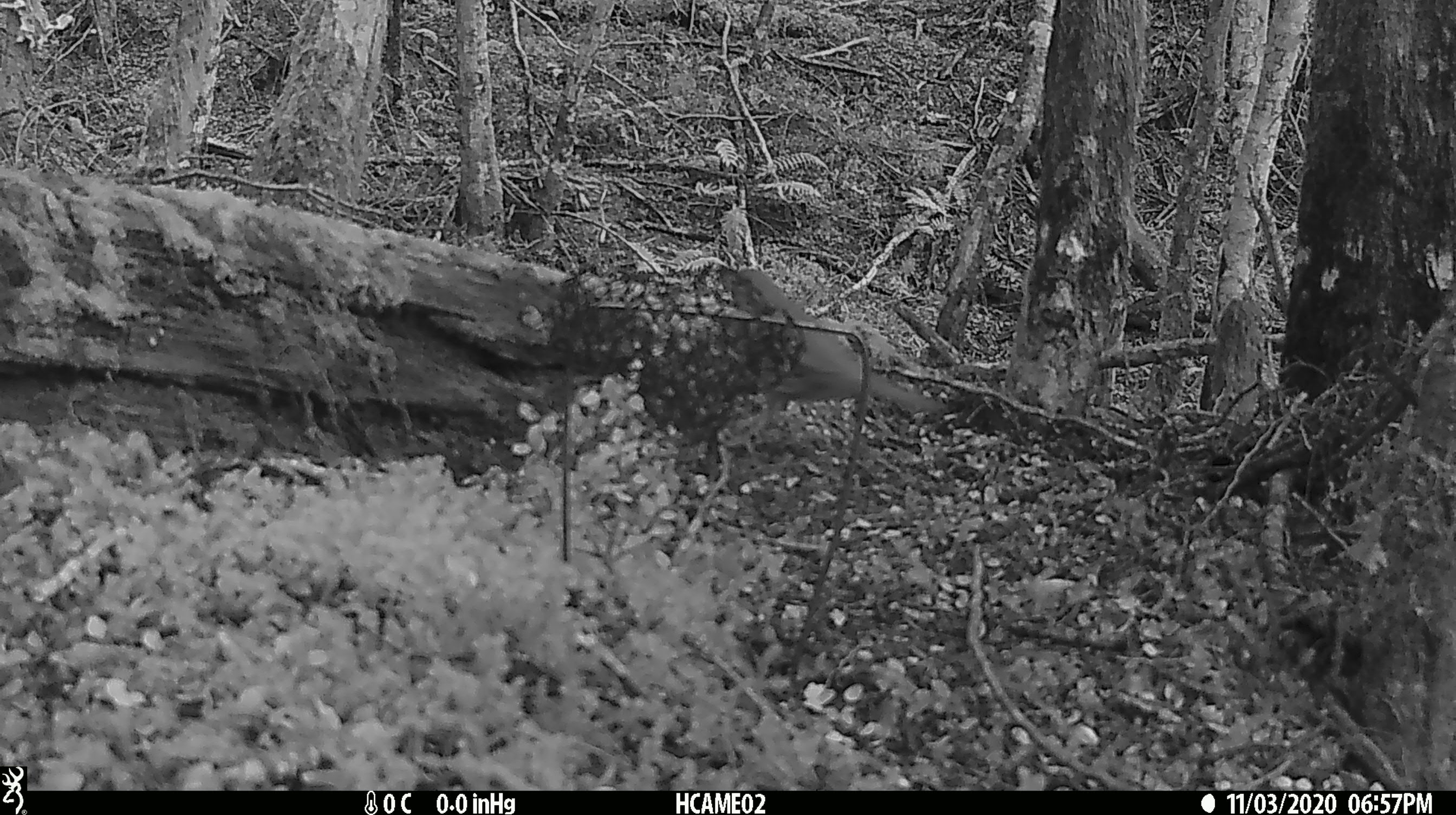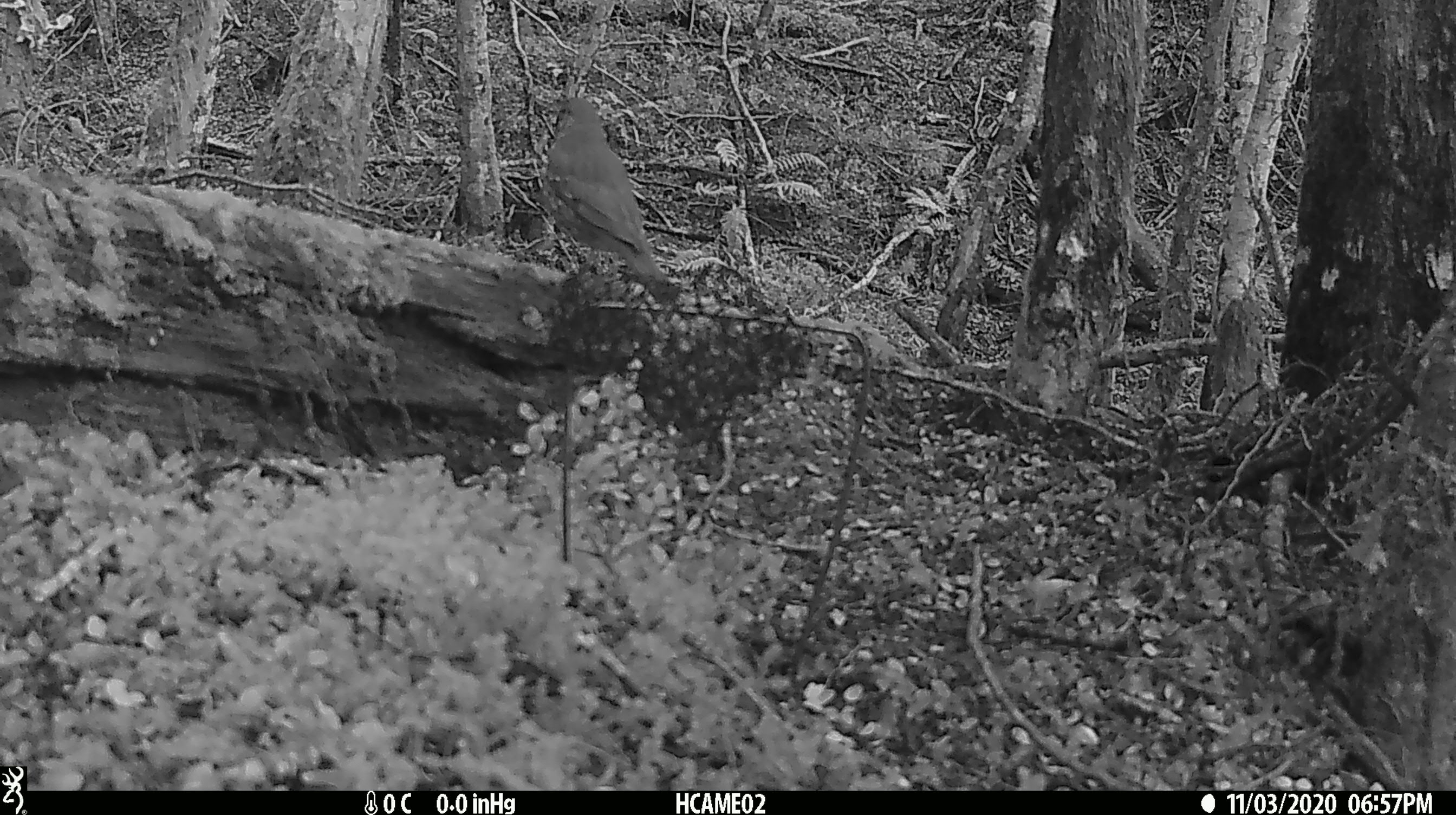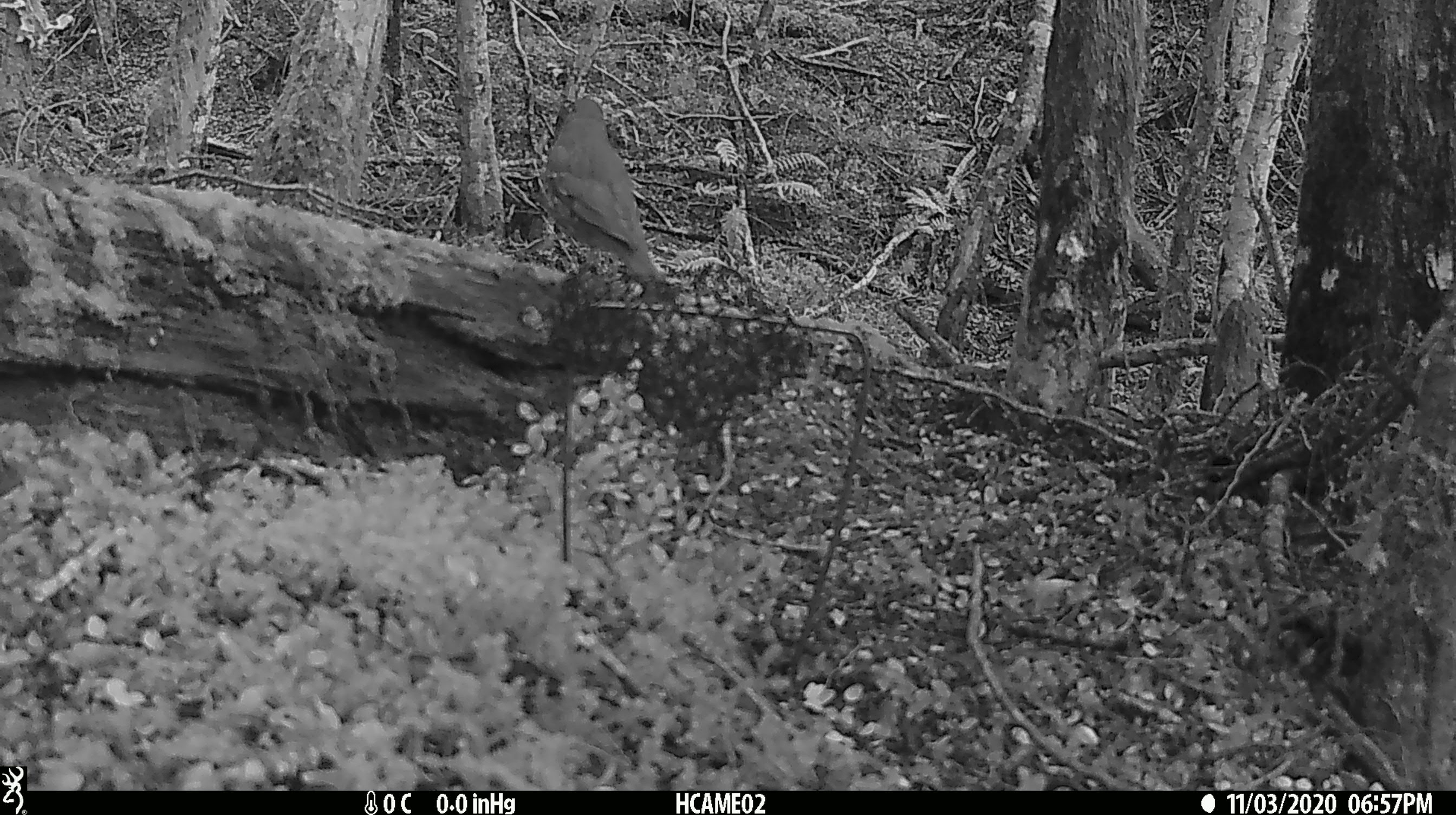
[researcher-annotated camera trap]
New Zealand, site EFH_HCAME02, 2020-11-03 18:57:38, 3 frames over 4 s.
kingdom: Animalia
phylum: Chordata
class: Aves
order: Passeriformes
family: Turdidae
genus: Turdus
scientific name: Turdus philomelos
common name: song thrush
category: thrush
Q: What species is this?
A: Thrush (song thrush) (Turdus philomelos).